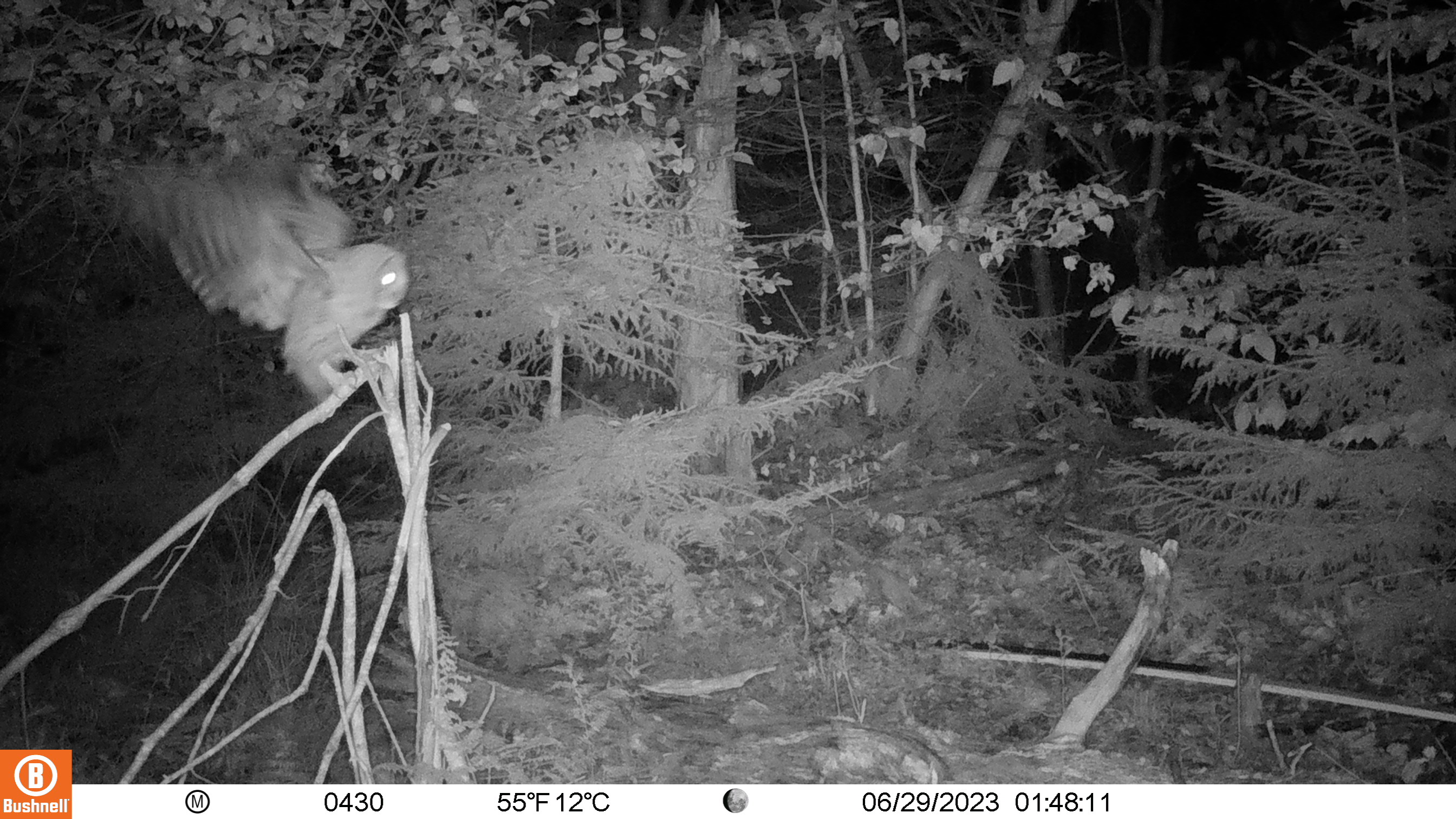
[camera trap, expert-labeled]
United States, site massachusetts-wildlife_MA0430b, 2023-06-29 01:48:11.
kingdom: Animalia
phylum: Chordata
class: Aves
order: Strigiformes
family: Strigidae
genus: Strix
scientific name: Strix varia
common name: barred owl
Barred owl (Strix varia).